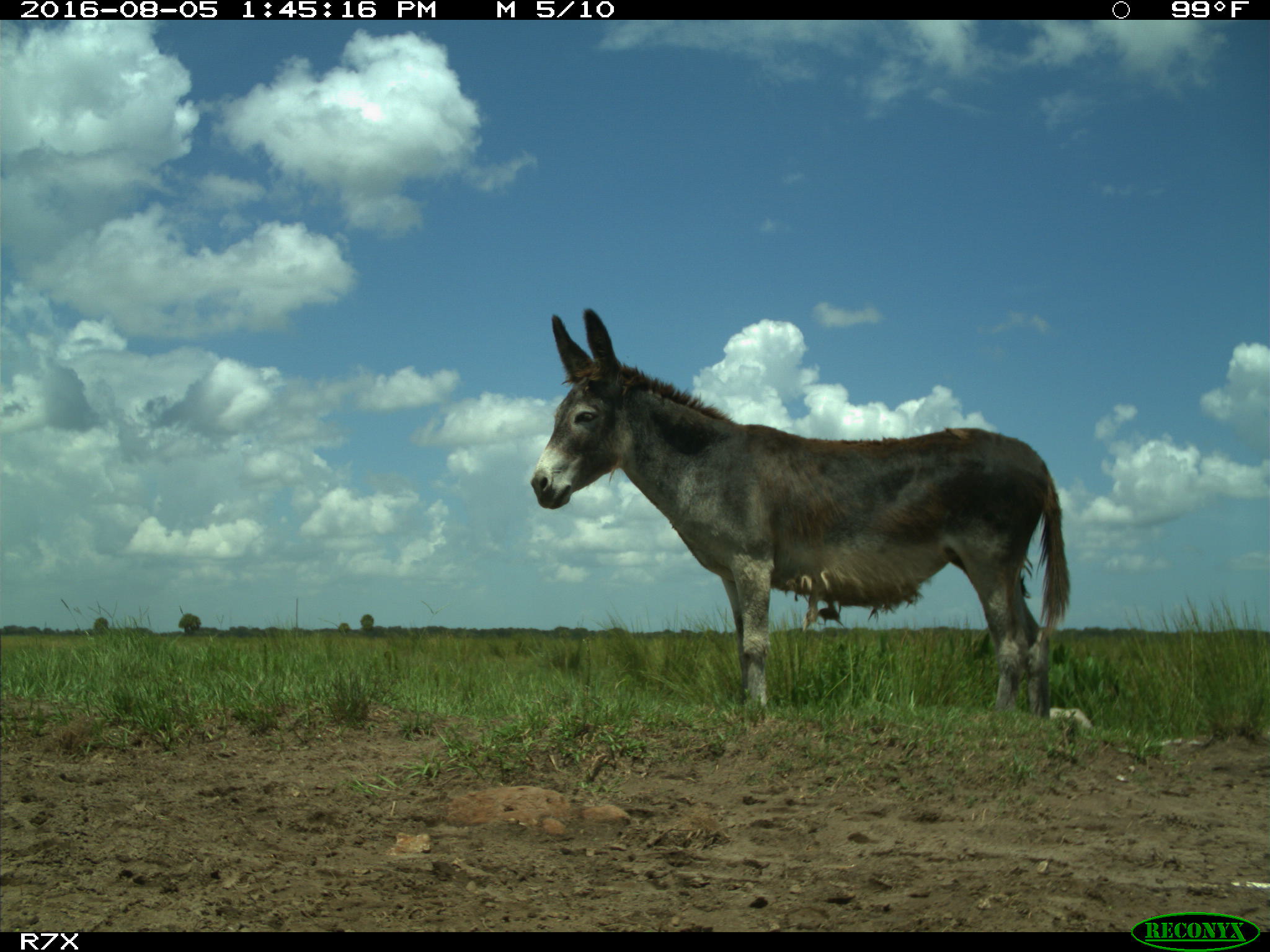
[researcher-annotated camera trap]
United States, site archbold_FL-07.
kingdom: Animalia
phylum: Chordata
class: Mammalia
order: Perissodactyla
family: Equidae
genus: Equus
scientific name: Equus africanus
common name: african wild ass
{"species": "Equus africanus (african wild ass)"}